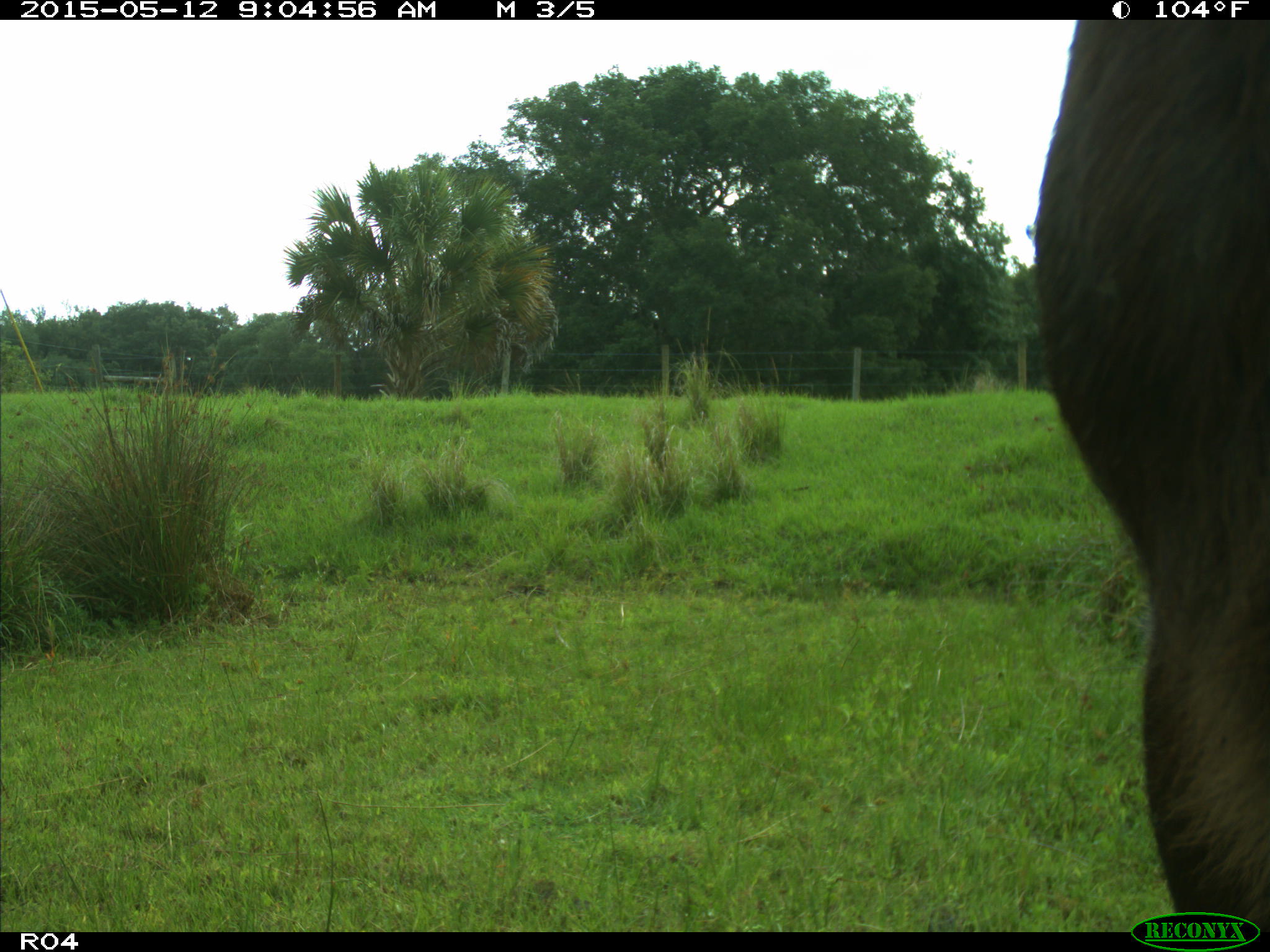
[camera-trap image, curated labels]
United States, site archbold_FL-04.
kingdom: Animalia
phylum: Chordata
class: Mammalia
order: Artiodactyla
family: Bovidae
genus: Bos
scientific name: Bos taurus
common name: domestic cow